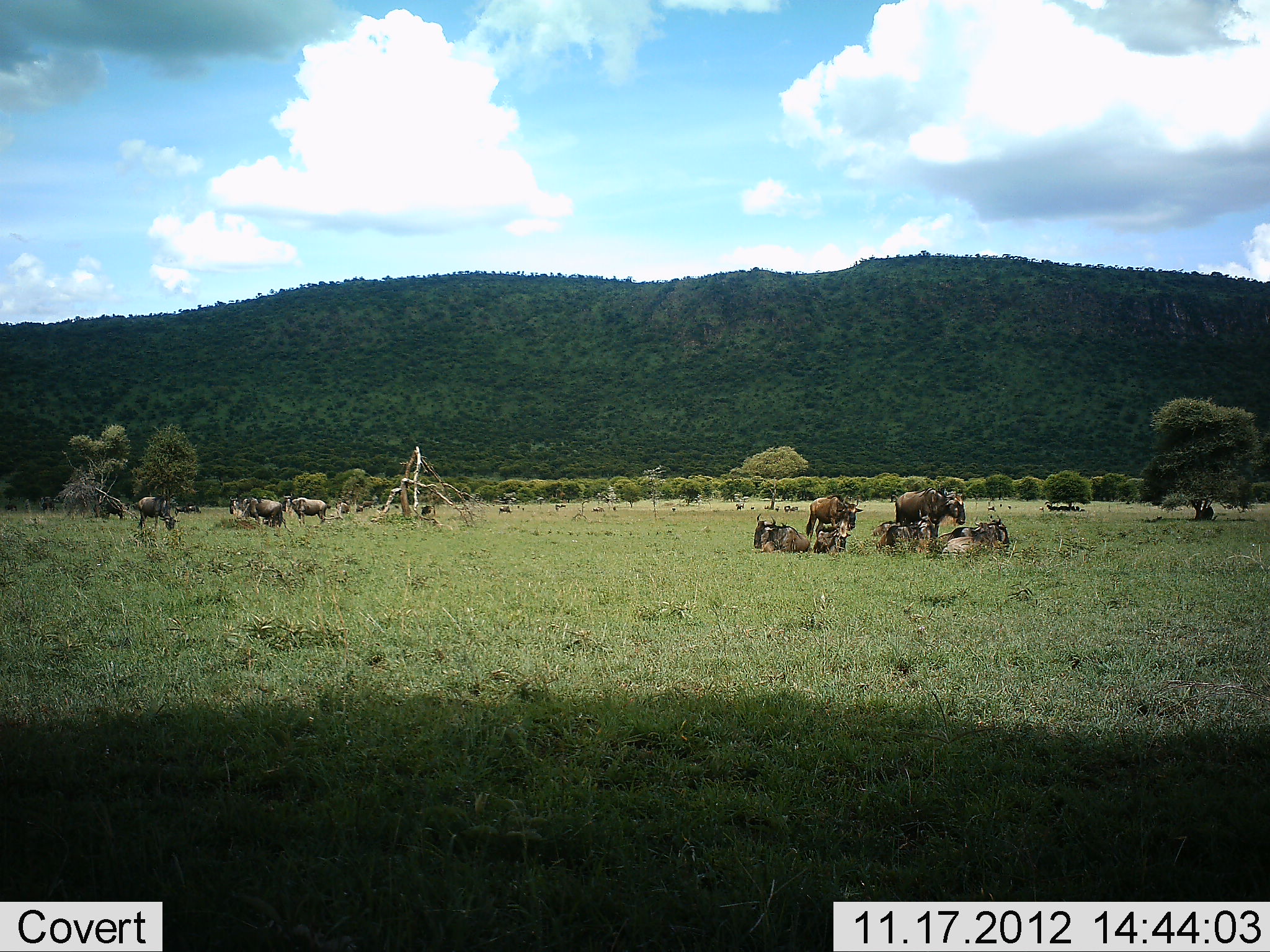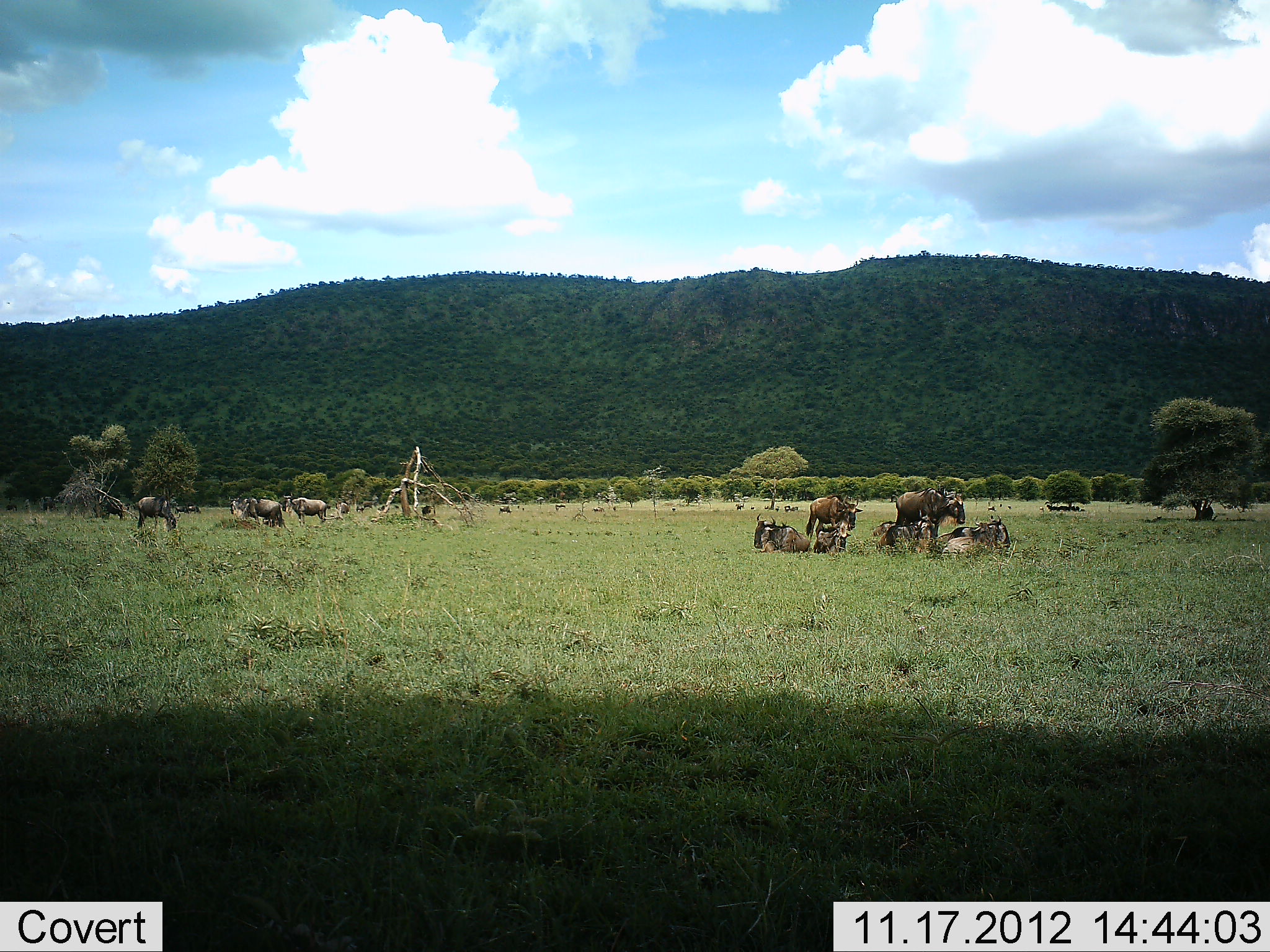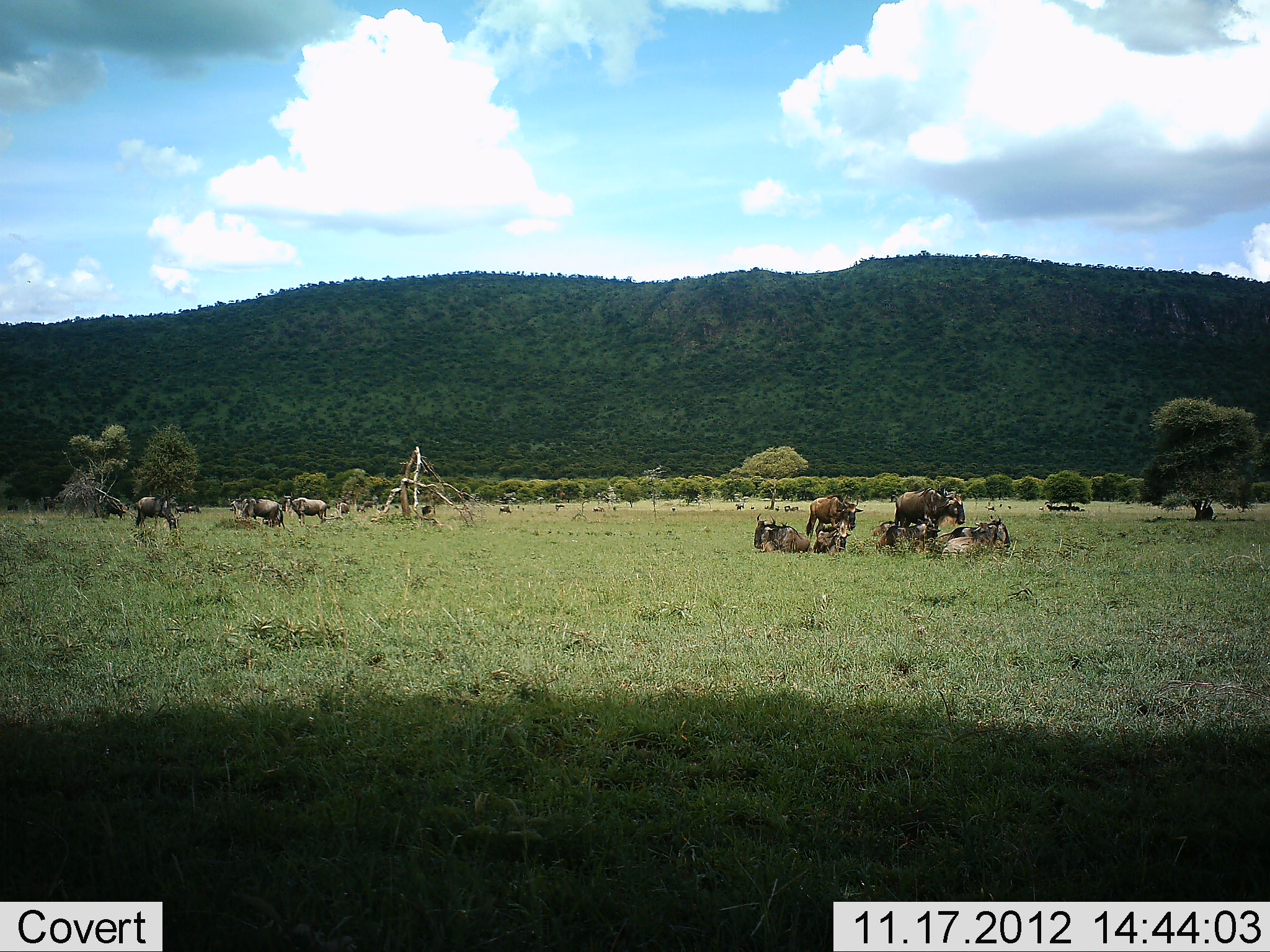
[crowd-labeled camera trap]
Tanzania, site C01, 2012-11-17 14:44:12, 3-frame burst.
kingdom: Animalia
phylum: Chordata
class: Mammalia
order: Artiodactyla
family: Bovidae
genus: Connochaetes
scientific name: Connochaetes taurinus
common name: blue wildebeest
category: wildebeest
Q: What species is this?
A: Wildebeest (blue wildebeest) (Connochaetes taurinus).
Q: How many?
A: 11-50.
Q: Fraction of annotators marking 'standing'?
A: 70%.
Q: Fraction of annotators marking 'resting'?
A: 100%.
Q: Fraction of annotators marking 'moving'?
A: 0%.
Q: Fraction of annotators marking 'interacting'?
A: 0%.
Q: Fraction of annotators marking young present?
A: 0%.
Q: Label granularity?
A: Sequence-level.